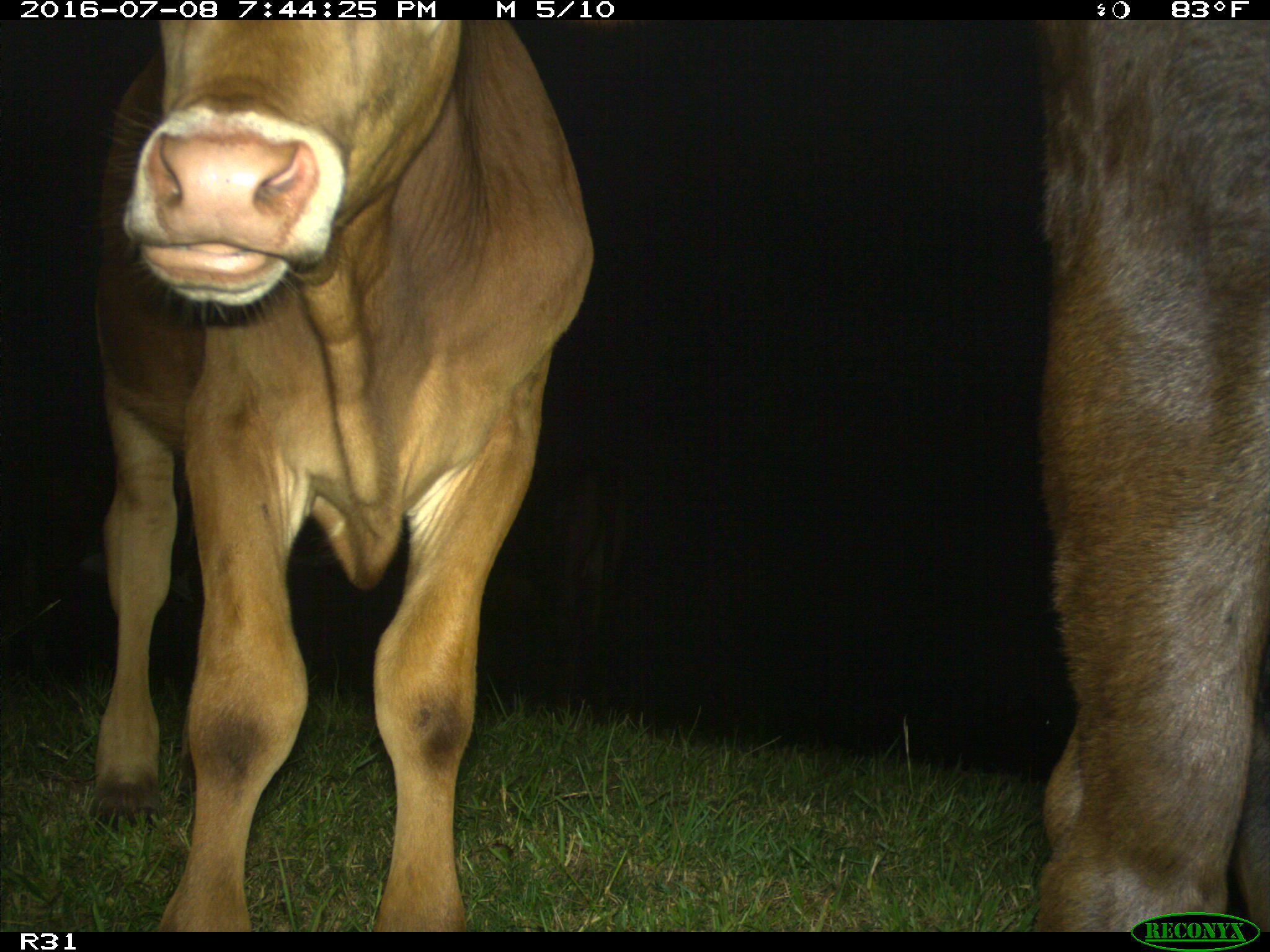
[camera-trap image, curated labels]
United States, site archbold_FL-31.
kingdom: Animalia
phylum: Chordata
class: Mammalia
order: Artiodactyla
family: Bovidae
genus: Bos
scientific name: Bos taurus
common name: domestic cow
Bos taurus (domestic cow).